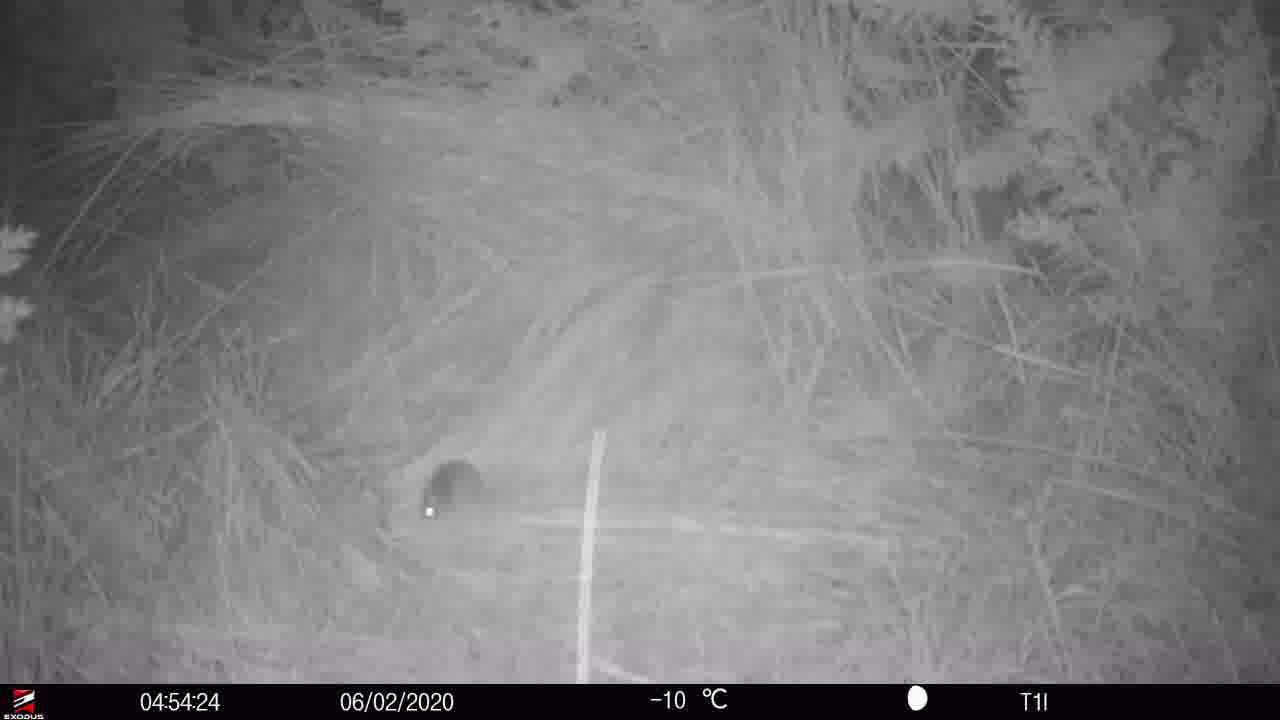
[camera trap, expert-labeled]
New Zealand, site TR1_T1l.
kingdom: Animalia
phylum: Chordata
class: Mammalia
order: Rodentia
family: Muridae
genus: Mus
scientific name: Mus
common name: mouse